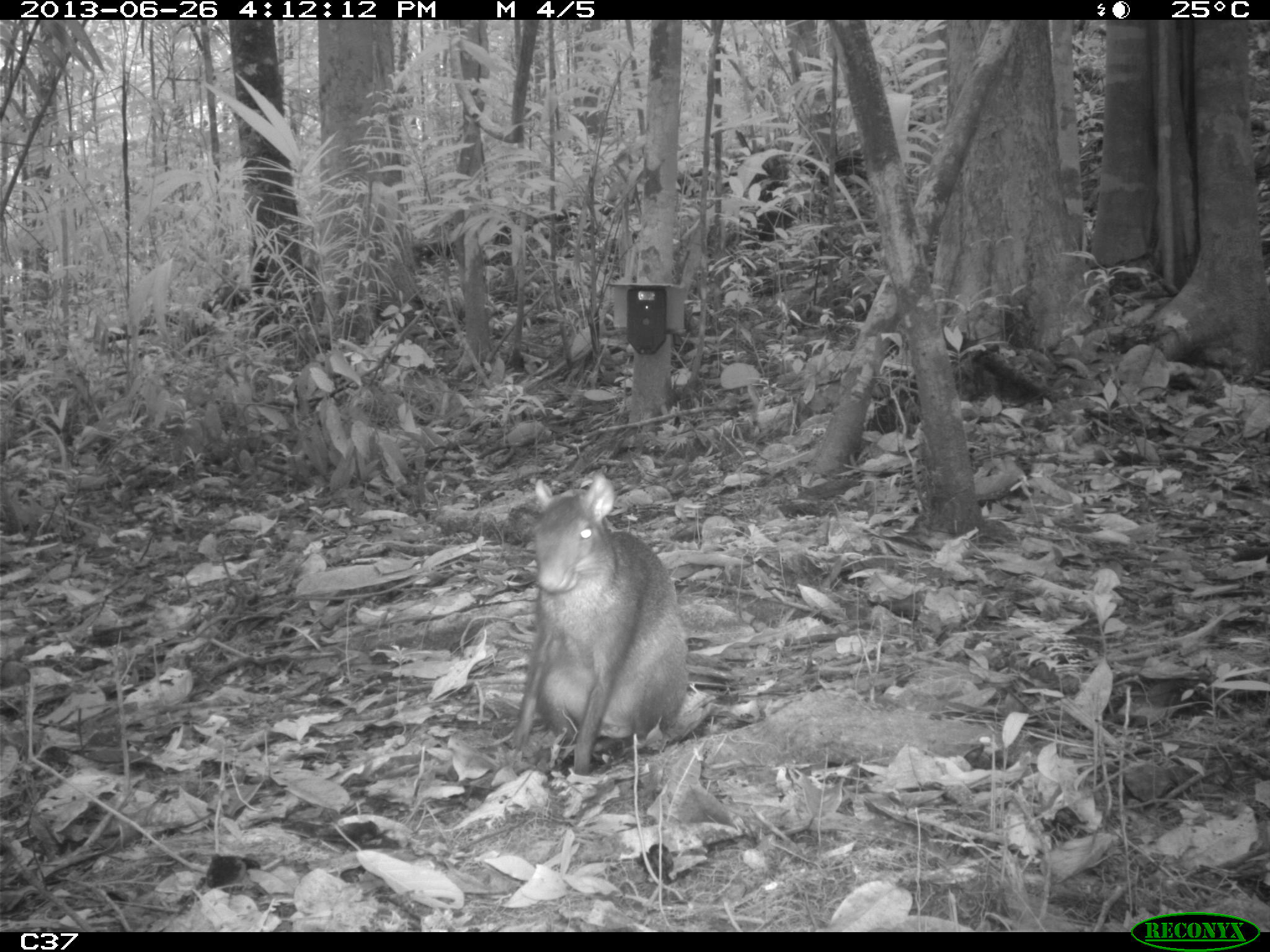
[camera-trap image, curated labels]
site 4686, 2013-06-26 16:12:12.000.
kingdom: Animalia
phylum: Chordata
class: Mammalia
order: Rodentia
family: Dasyproctidae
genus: Dasyprocta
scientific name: Dasyprocta leporina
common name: red-rumped agouti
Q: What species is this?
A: Dasyprocta leporina (red-rumped agouti).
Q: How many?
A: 1.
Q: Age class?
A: Adult.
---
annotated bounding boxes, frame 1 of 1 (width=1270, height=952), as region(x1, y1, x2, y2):
dasyprocta leporina: region(510, 467, 690, 776)